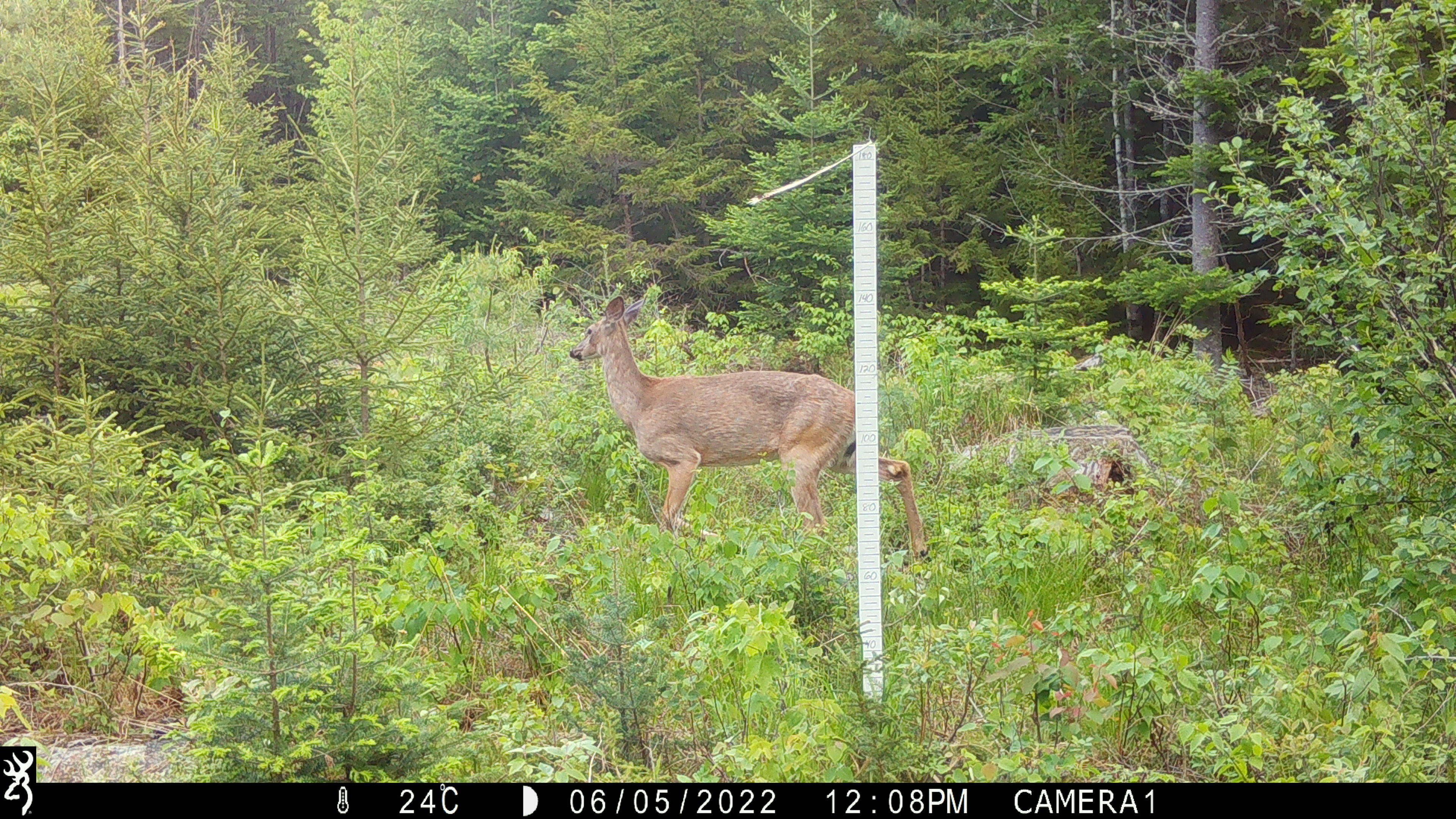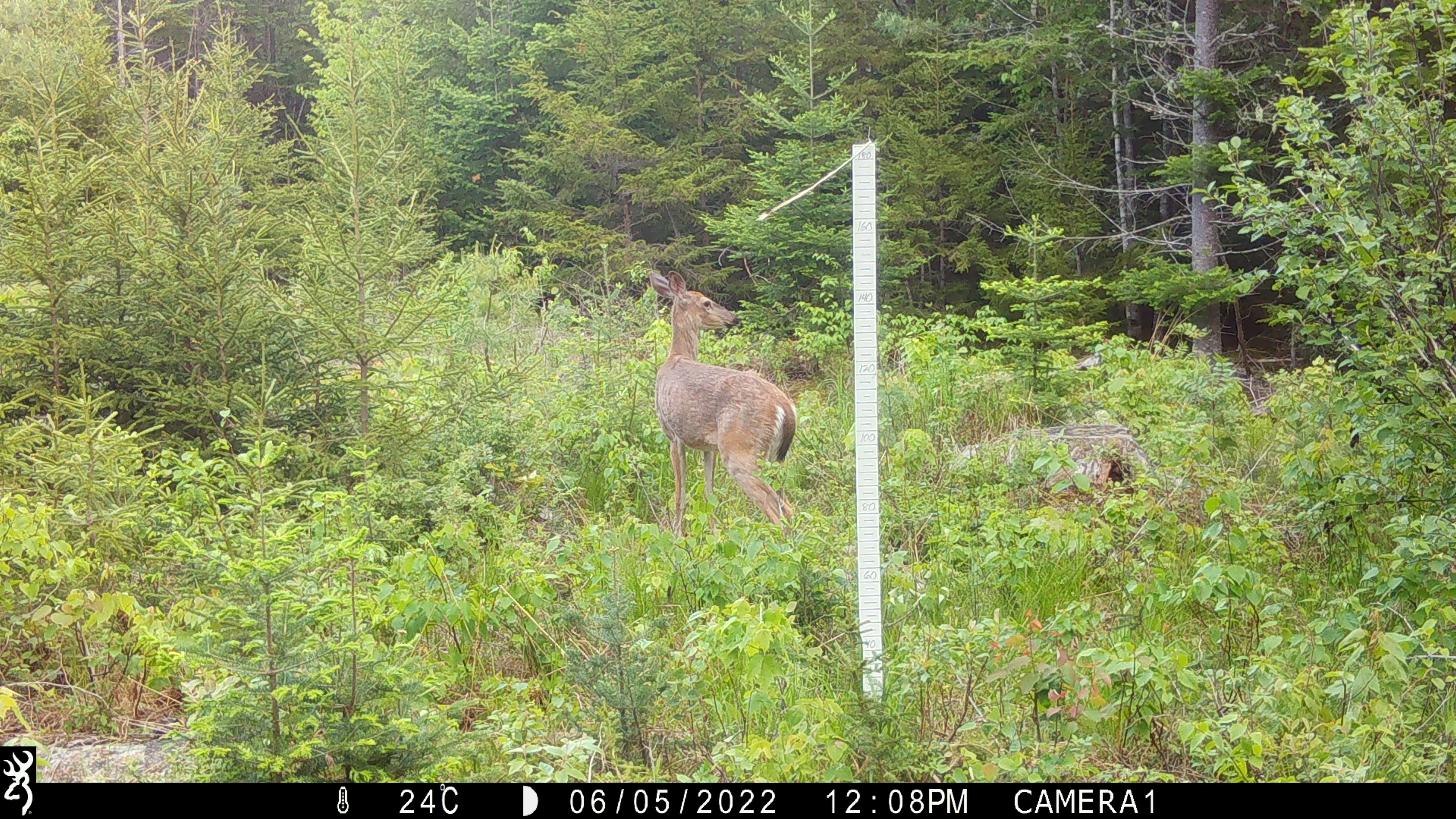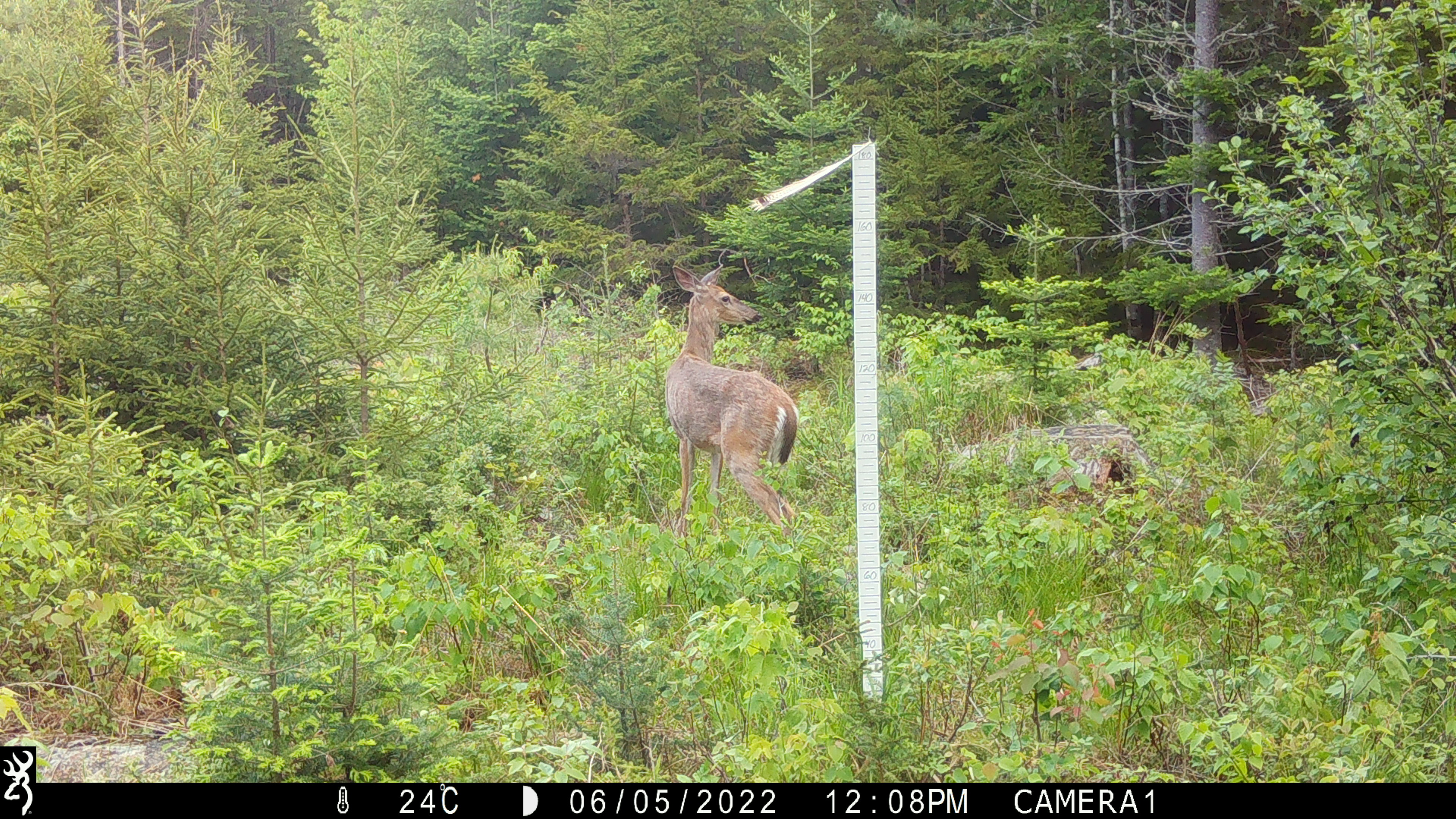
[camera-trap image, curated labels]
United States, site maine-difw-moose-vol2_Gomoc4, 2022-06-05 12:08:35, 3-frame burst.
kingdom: Animalia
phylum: Chordata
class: Mammalia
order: Artiodactyla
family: Cervidae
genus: Odocoileus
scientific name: Odocoileus virginianus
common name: white-tailed deer